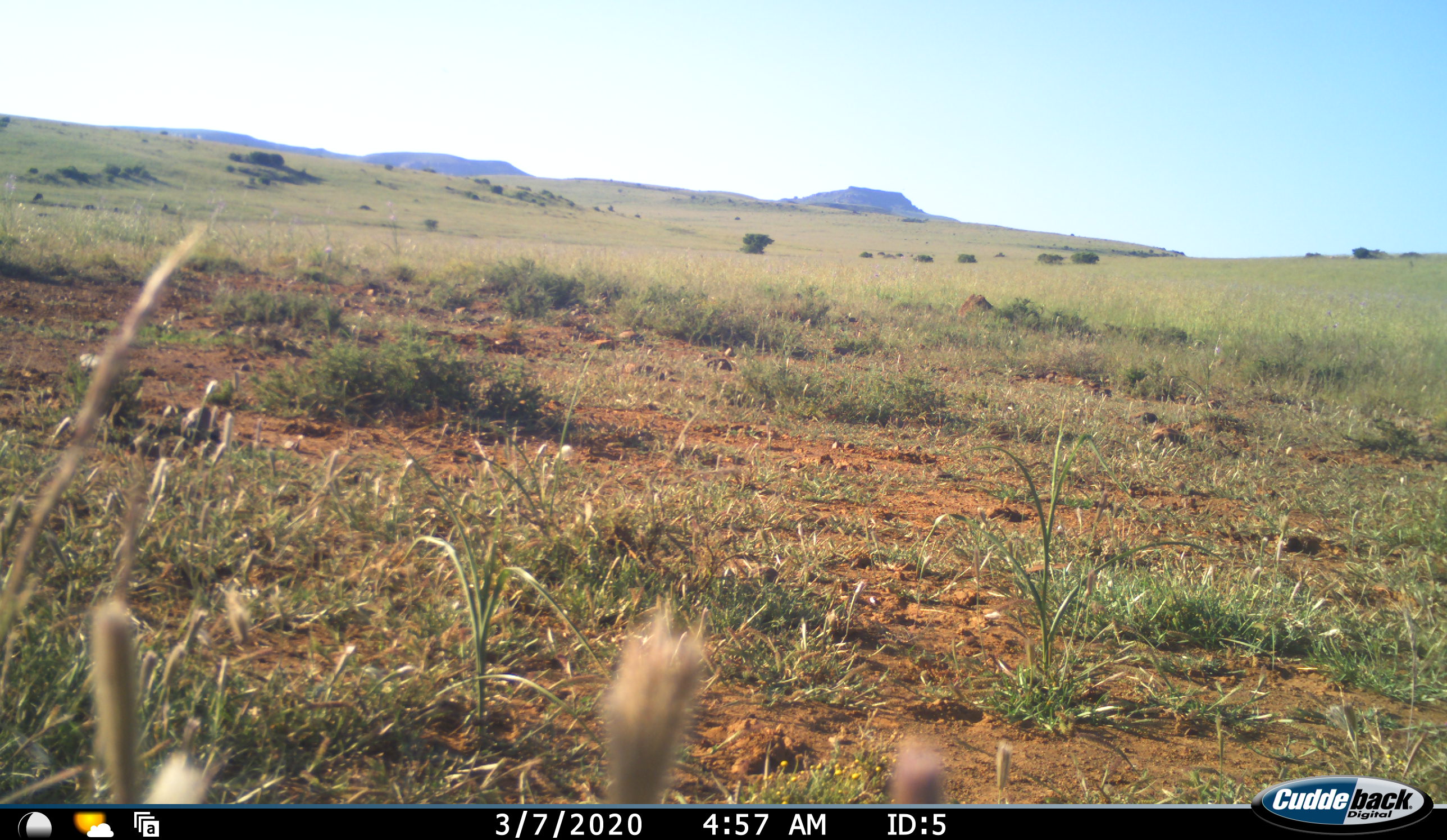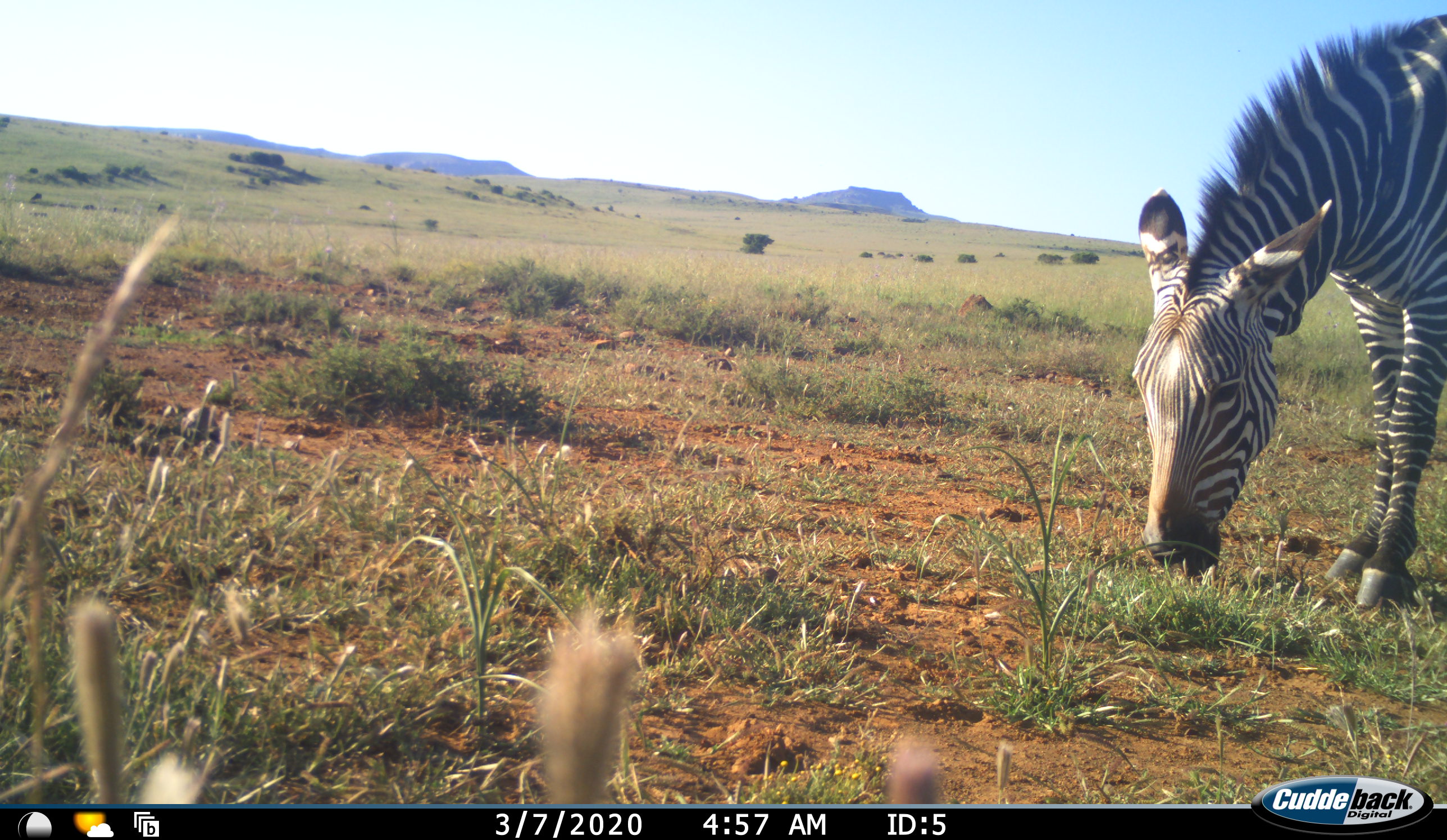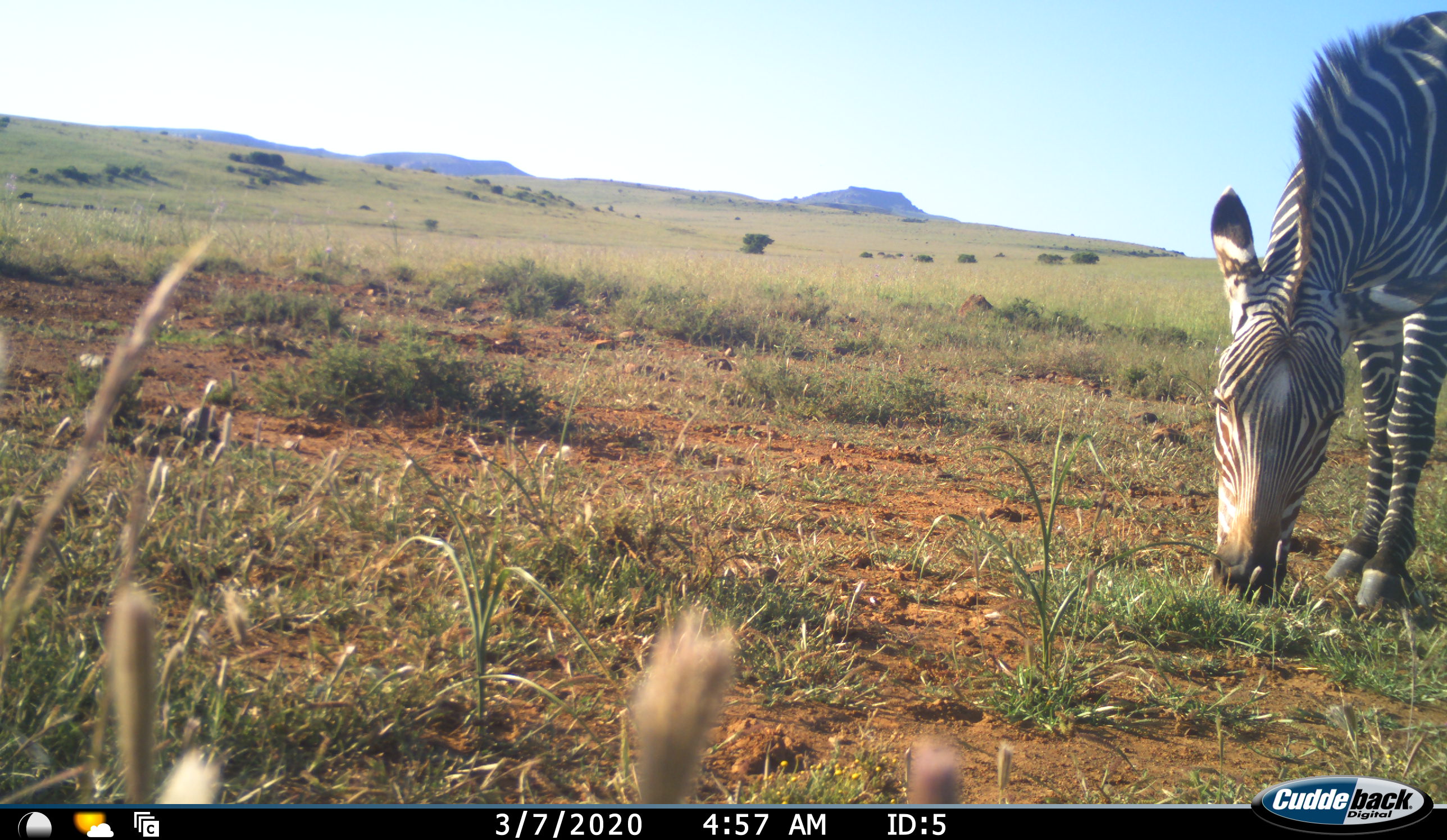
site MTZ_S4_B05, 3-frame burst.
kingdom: Animalia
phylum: Chordata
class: Mammalia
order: Perissodactyla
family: Equidae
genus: Equus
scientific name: Equus zebra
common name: mountain zebra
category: zebramountain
Zebramountain (mountain zebra) (Equus zebra), count 1. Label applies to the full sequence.